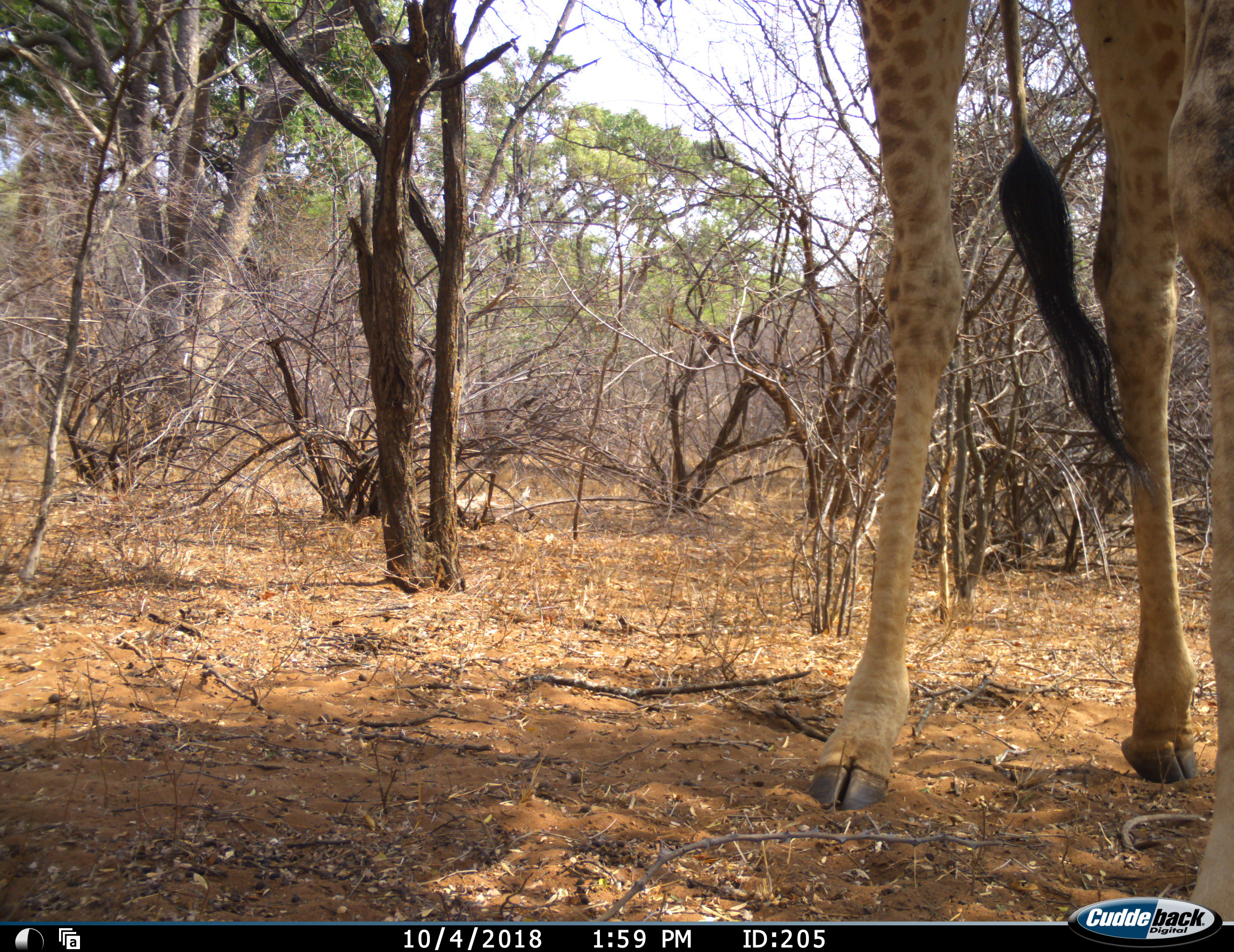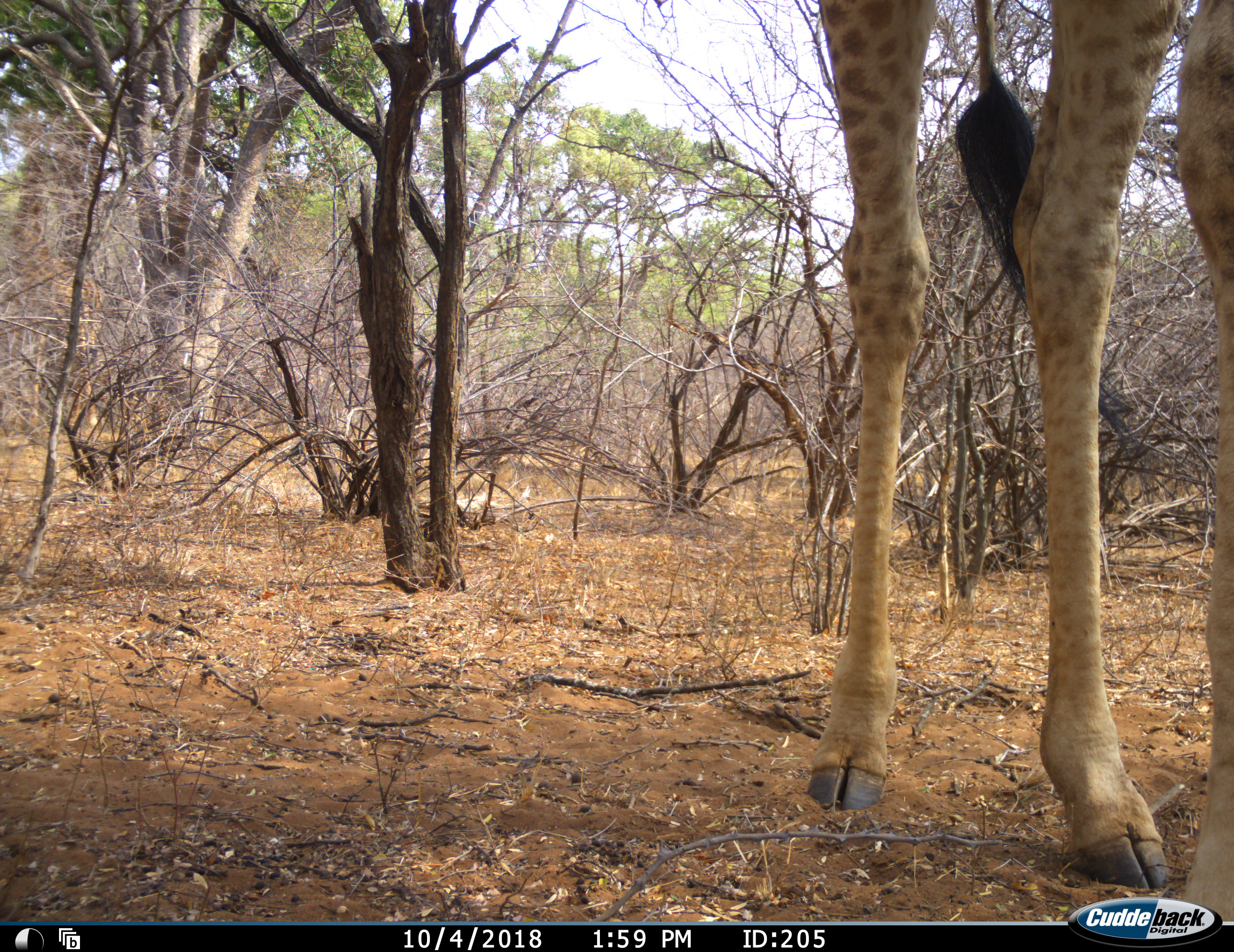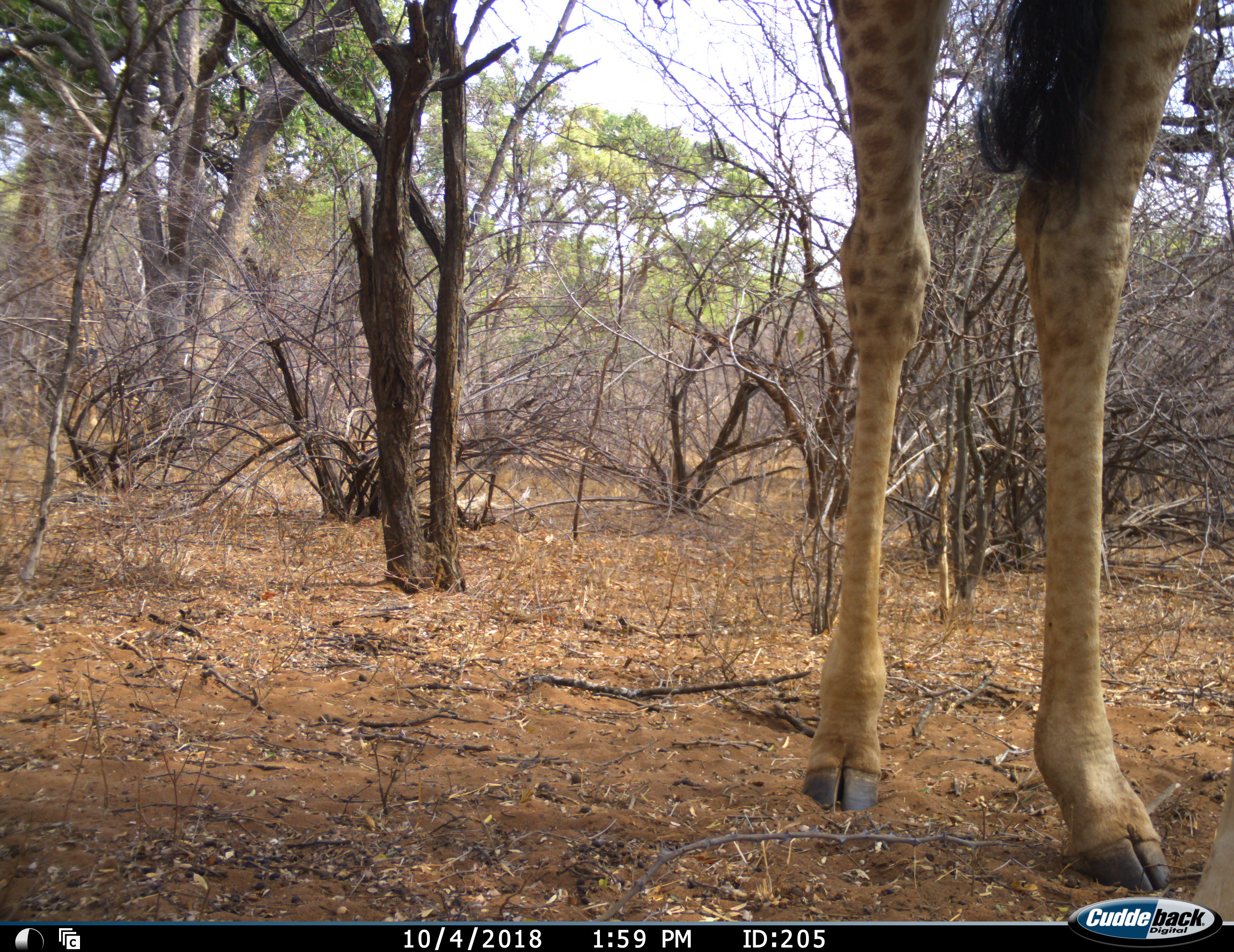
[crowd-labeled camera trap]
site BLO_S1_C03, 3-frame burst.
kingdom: Animalia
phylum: Chordata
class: Mammalia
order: Artiodactyla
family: Giraffidae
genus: Giraffa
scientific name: Giraffa camelopardalis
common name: giraffe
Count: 1.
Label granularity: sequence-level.